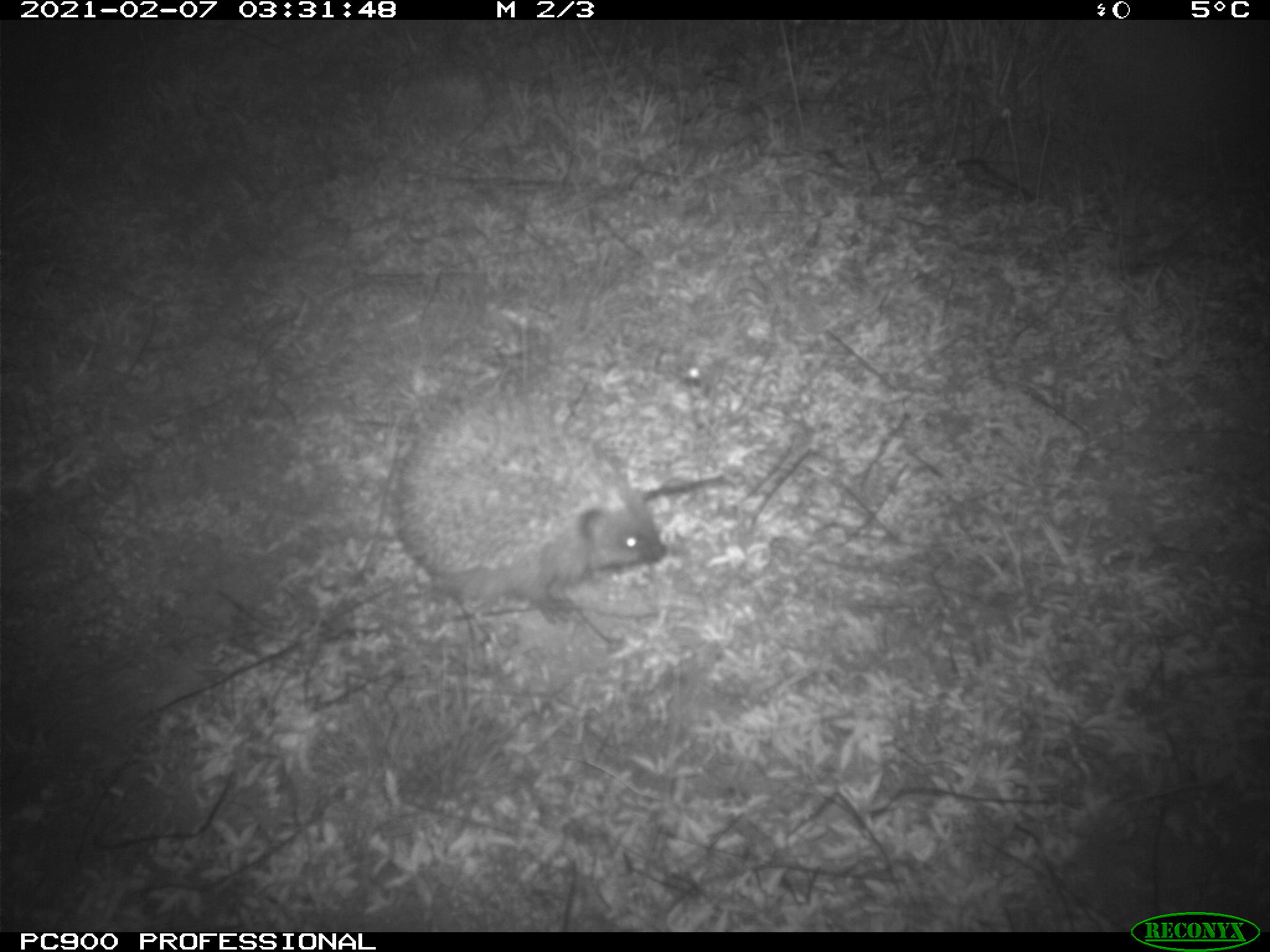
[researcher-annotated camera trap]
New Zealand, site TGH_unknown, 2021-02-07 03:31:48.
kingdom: Animalia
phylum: Chordata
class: Mammalia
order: Eulipotyphla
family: Erinaceidae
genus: Erinaceus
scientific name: Erinaceus europaeus europaeus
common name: european hedgehog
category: hedgehog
Hedgehog (european hedgehog) (Erinaceus europaeus europaeus).